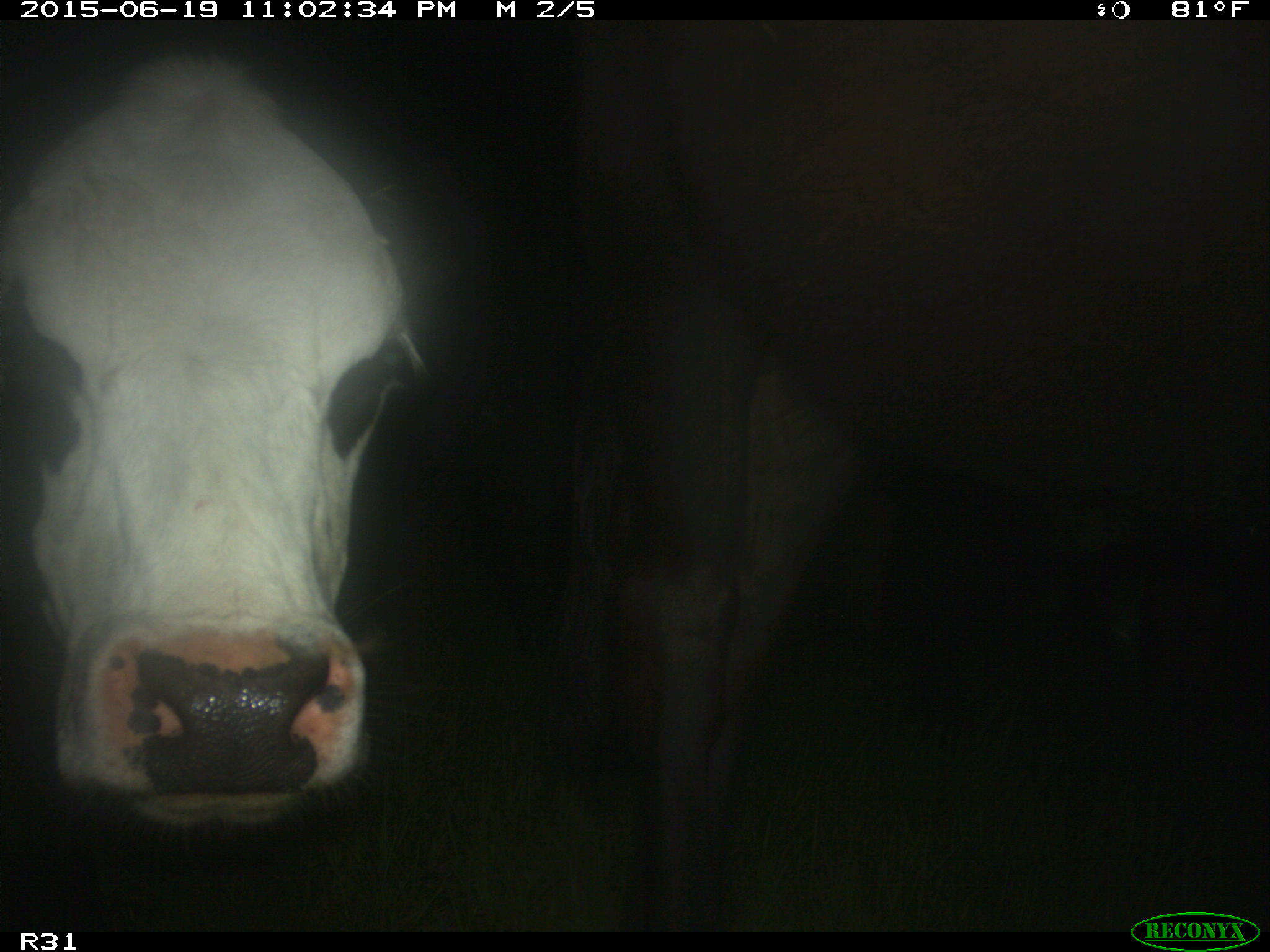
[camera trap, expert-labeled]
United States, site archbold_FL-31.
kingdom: Animalia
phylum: Chordata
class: Mammalia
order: Artiodactyla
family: Bovidae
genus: Bos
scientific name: Bos taurus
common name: domestic cow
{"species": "Bos taurus (domestic cow)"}